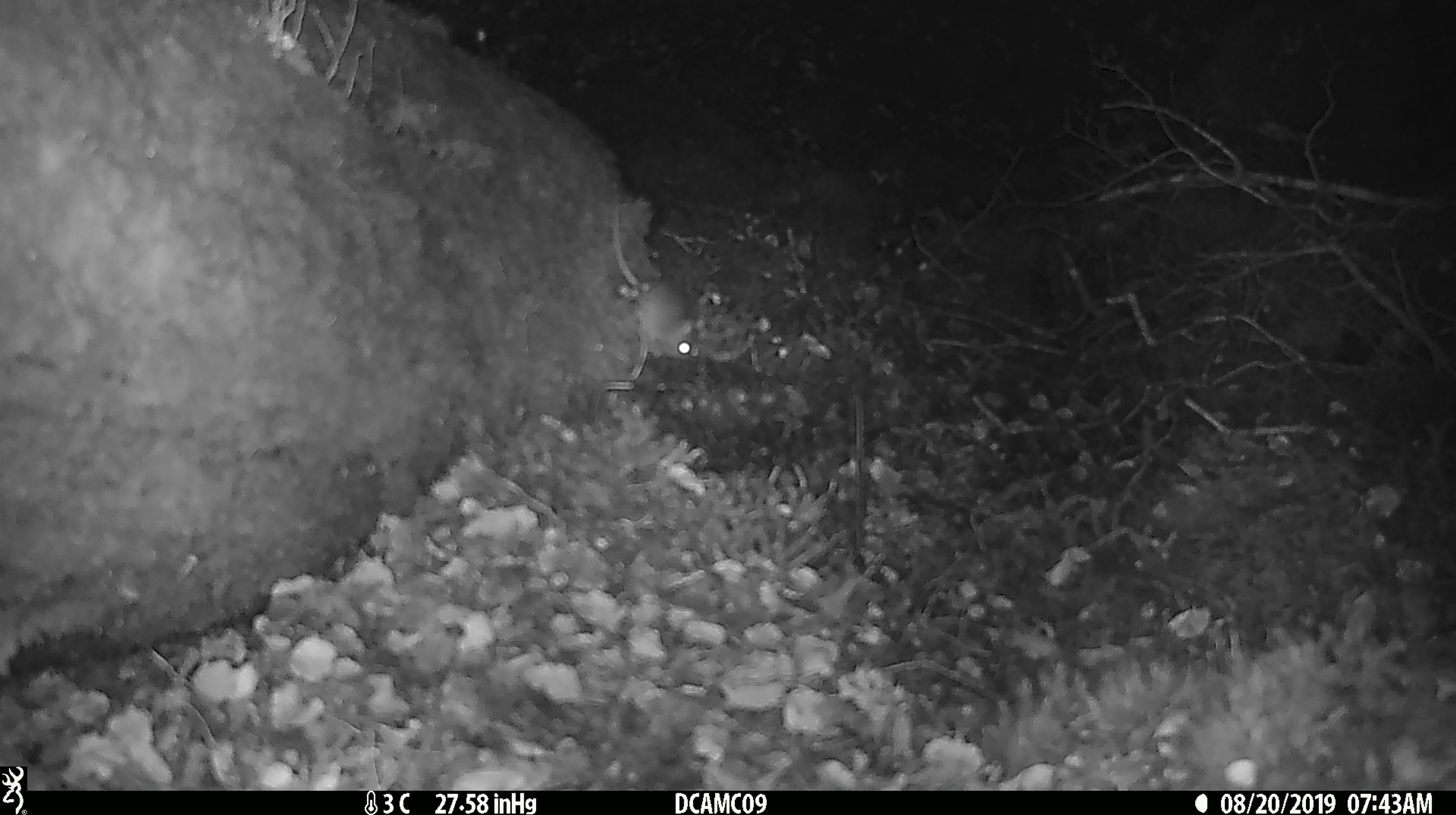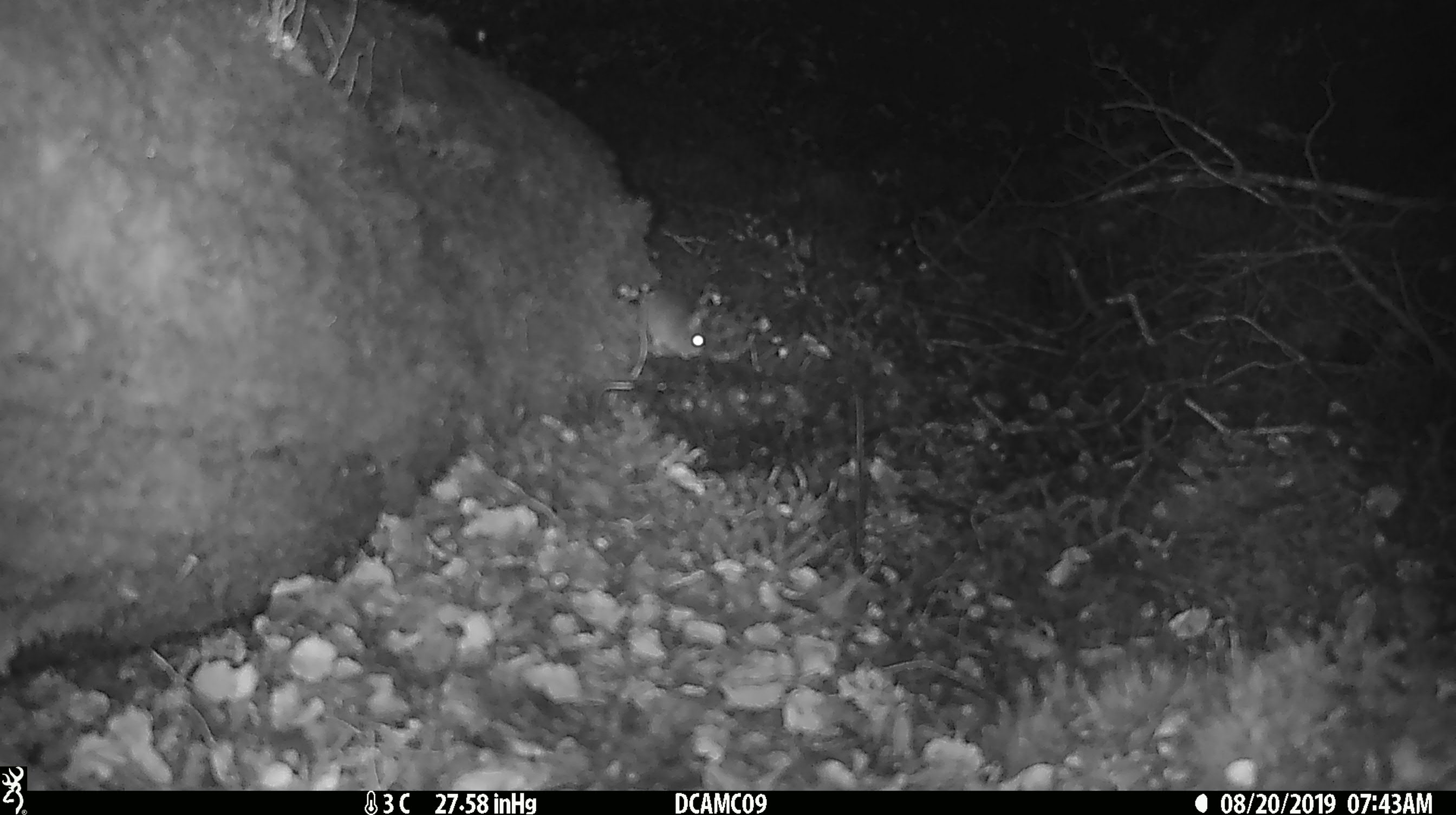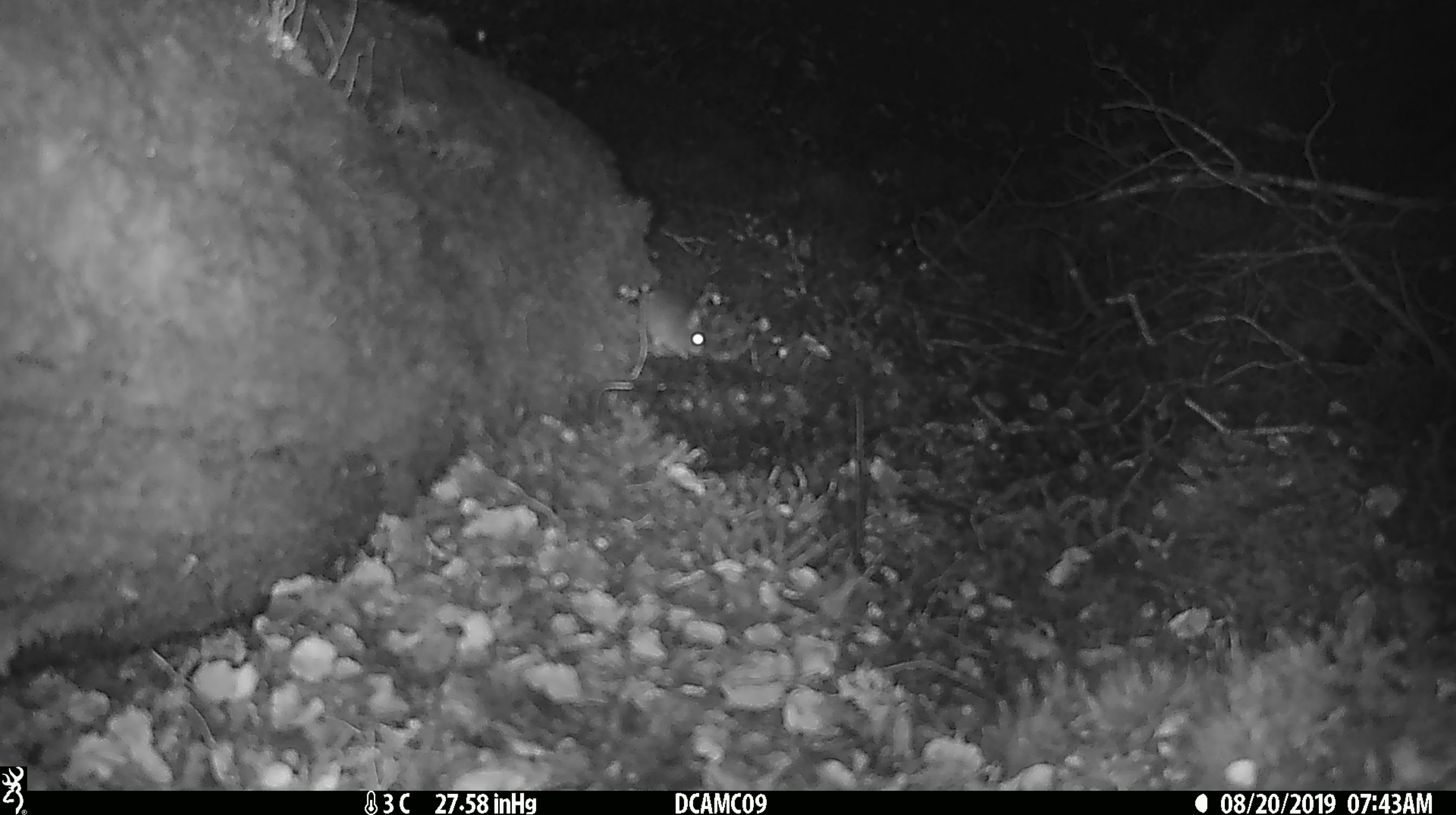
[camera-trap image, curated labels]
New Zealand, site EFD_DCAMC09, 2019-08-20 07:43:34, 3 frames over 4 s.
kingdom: Animalia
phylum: Chordata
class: Mammalia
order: Rodentia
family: Muridae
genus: Mus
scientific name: Mus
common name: mouse